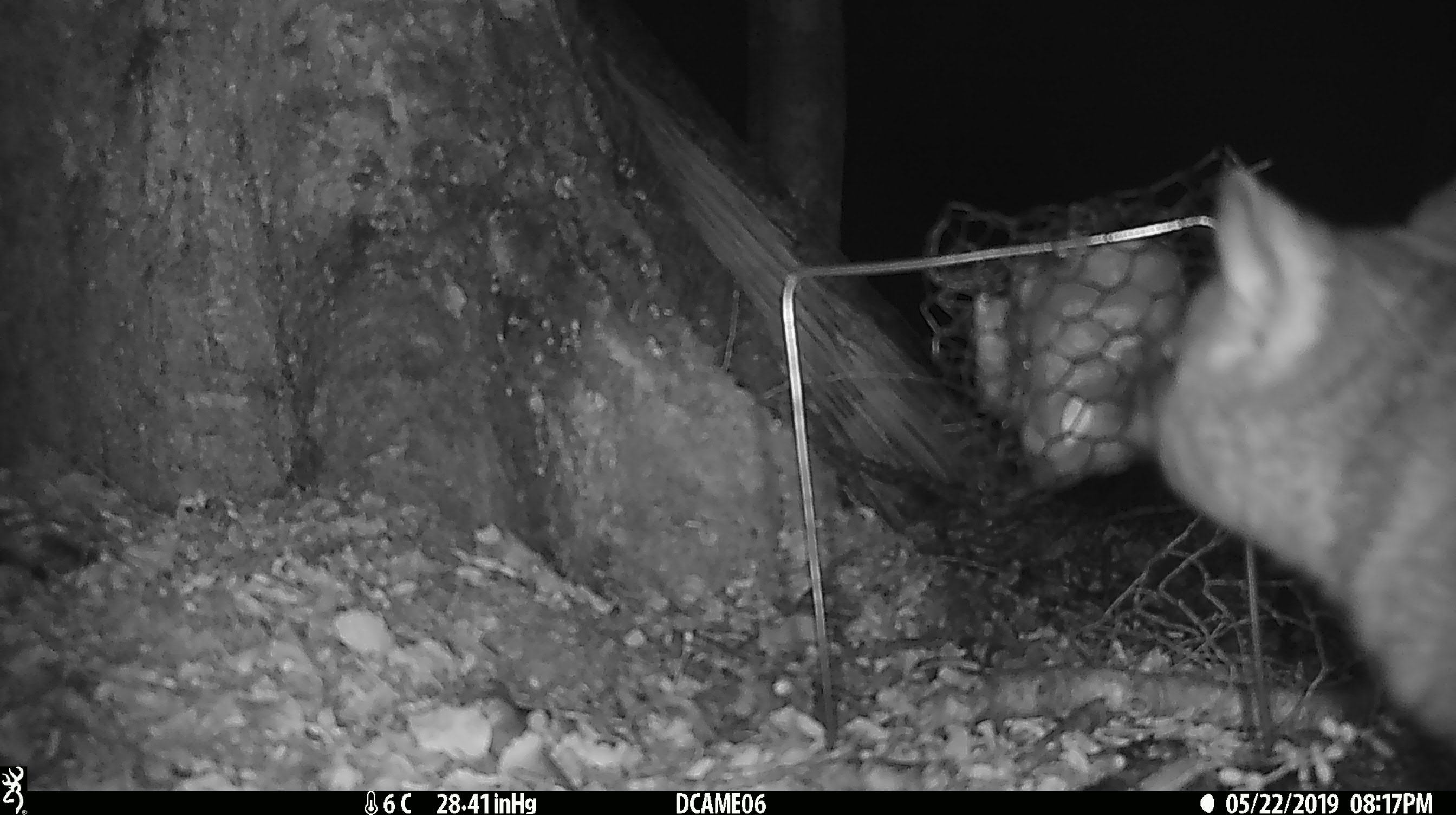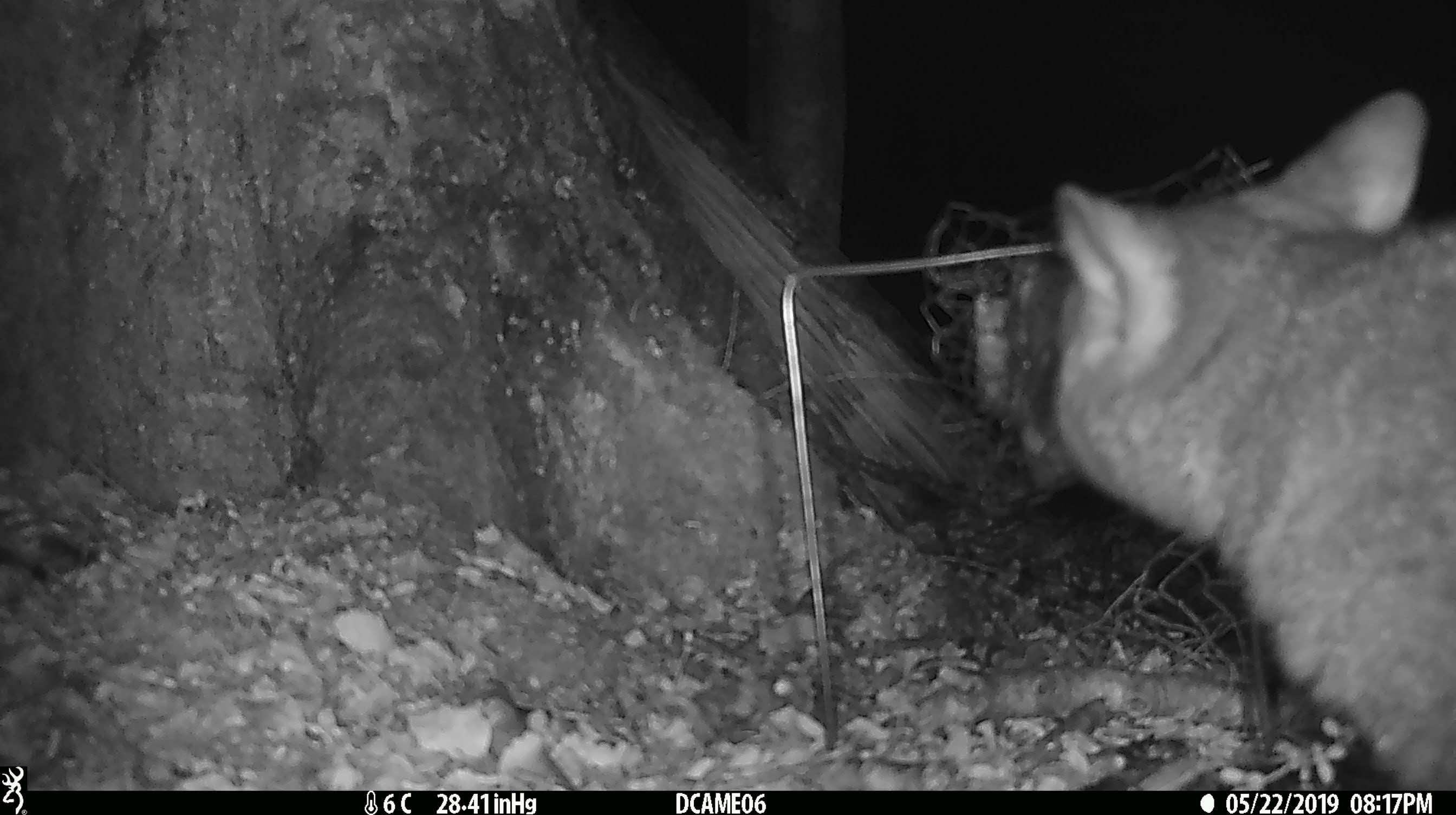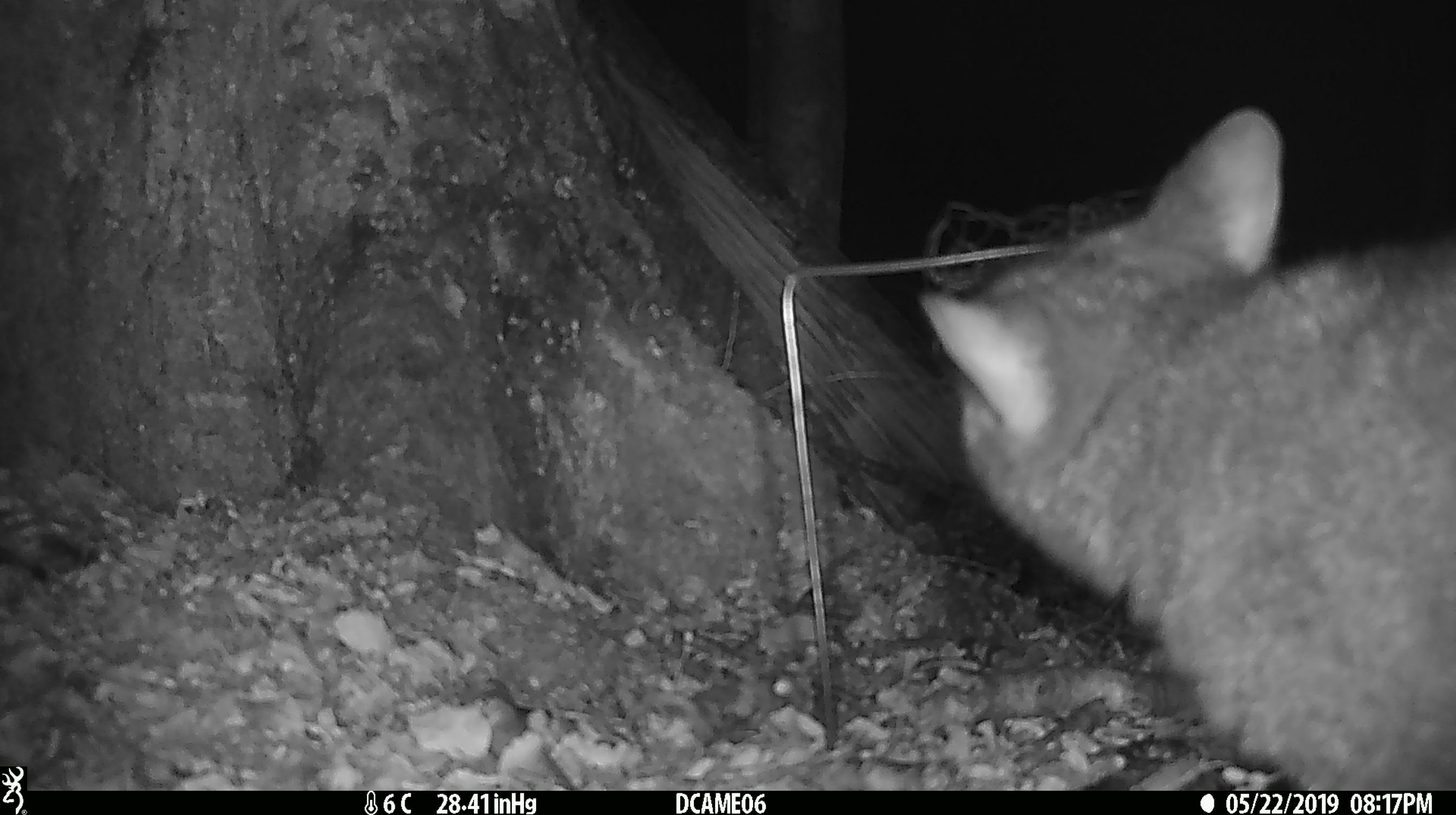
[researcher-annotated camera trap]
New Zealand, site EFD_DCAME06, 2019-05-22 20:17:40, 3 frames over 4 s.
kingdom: Animalia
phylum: Chordata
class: Mammalia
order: Diprotodontia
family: Phalangeridae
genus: Trichosurus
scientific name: Trichosurus vulpecula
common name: common brushtail possum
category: possum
Possum (common brushtail possum) (Trichosurus vulpecula).